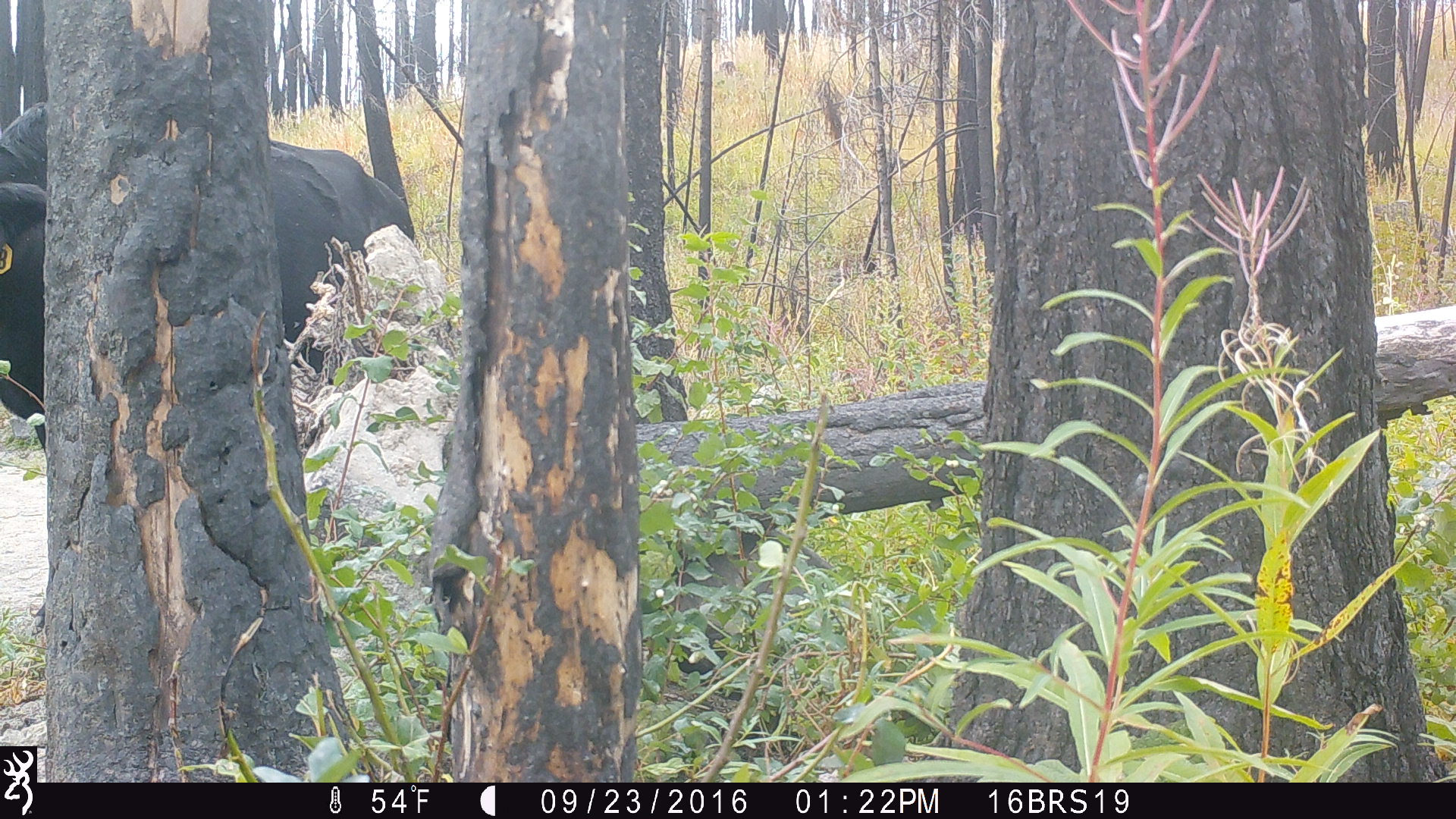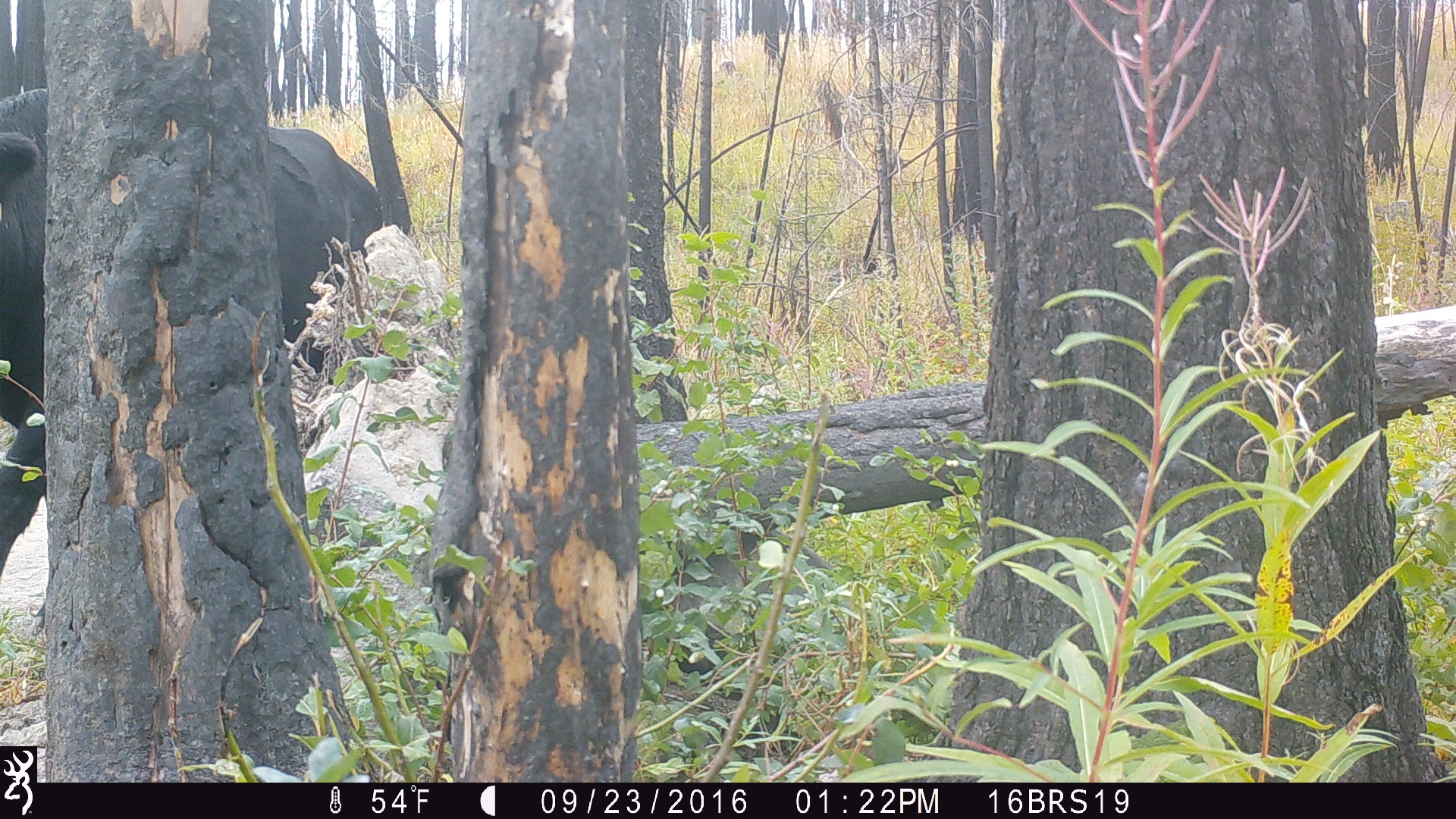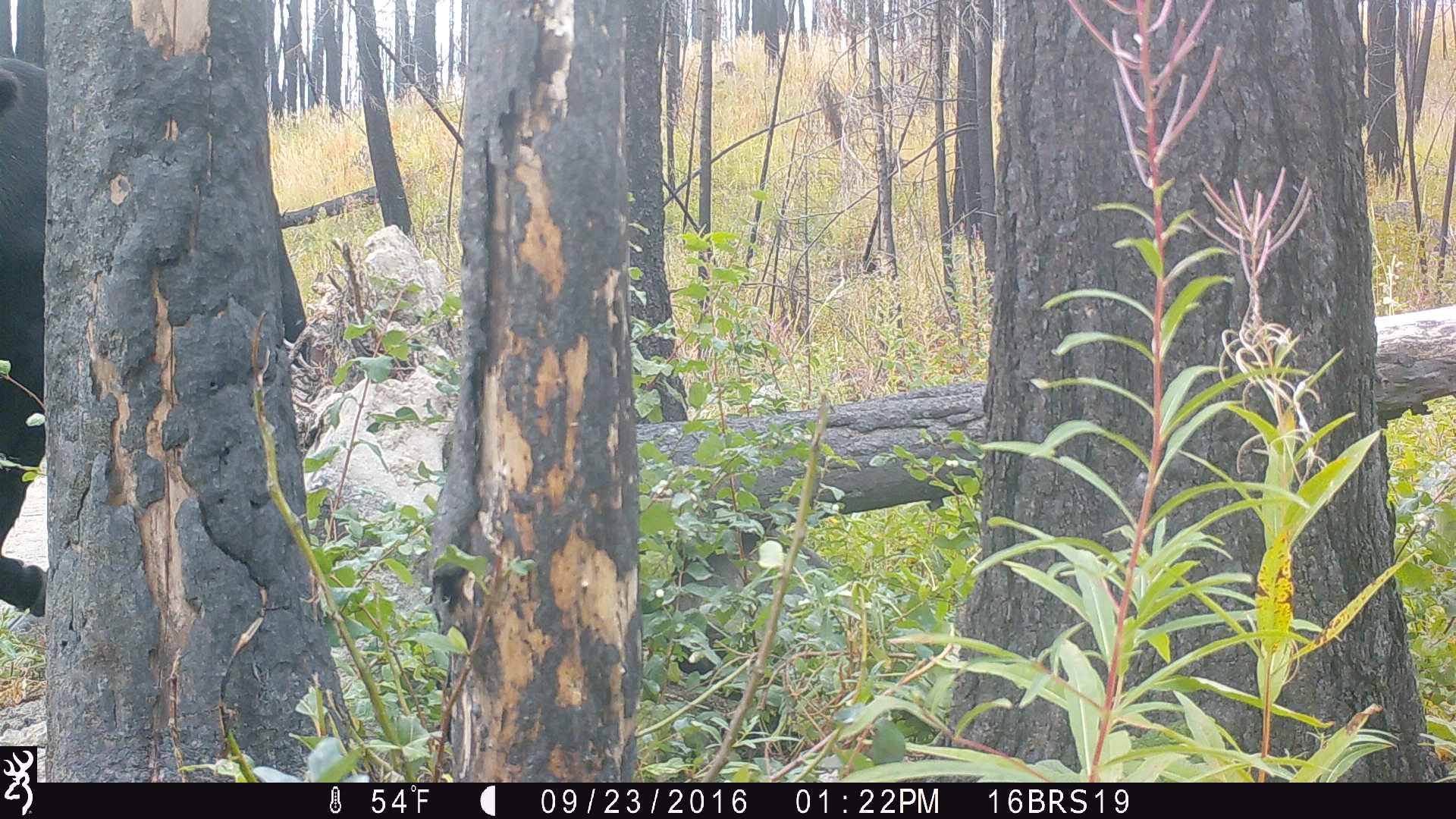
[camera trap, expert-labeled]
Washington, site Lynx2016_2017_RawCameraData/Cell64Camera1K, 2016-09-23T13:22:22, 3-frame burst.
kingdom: Animalia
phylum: Chordata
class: Mammalia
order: Artiodactyla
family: Bovidae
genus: Bos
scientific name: Bos taurus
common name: domestic cattle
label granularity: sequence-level